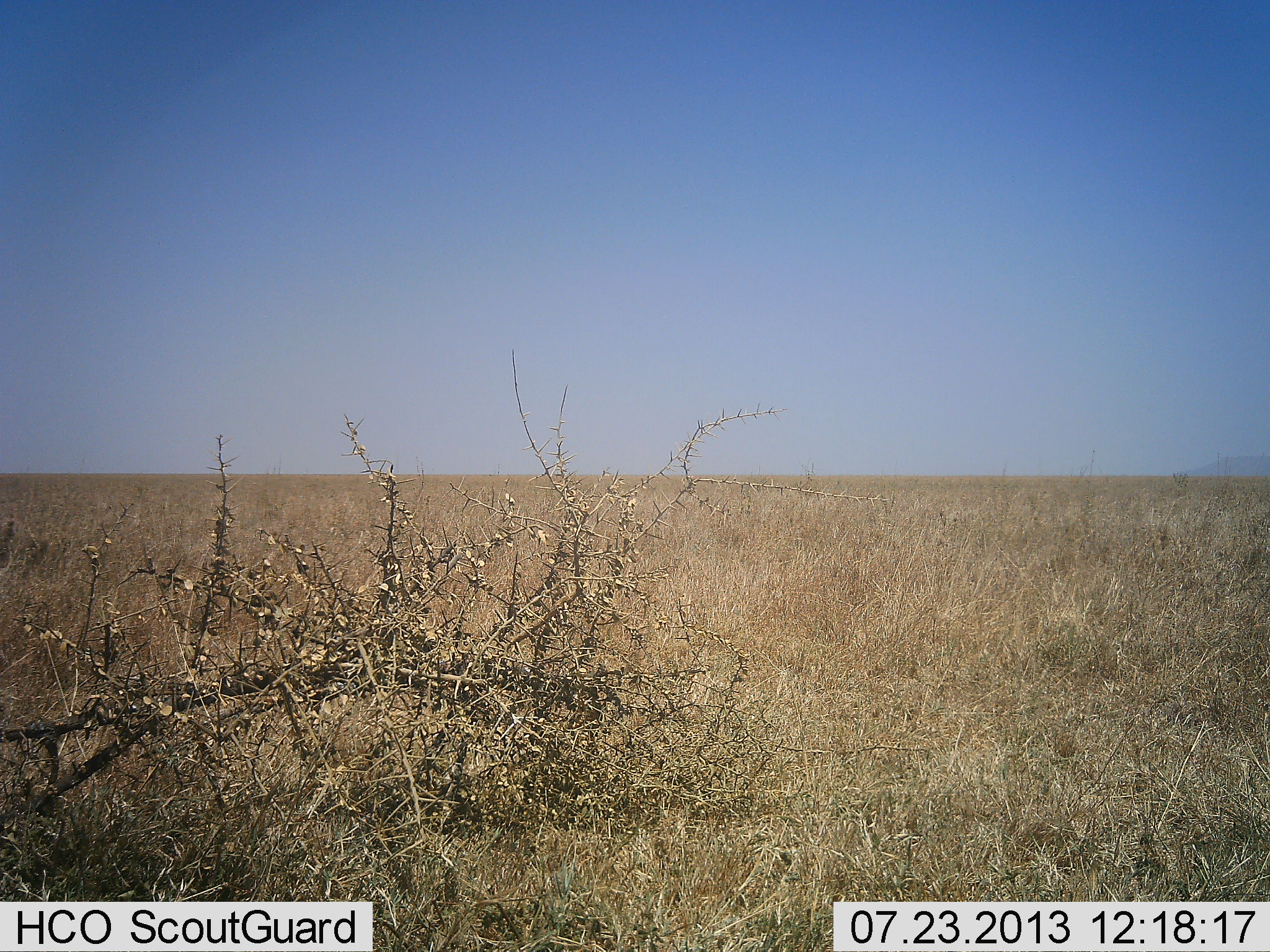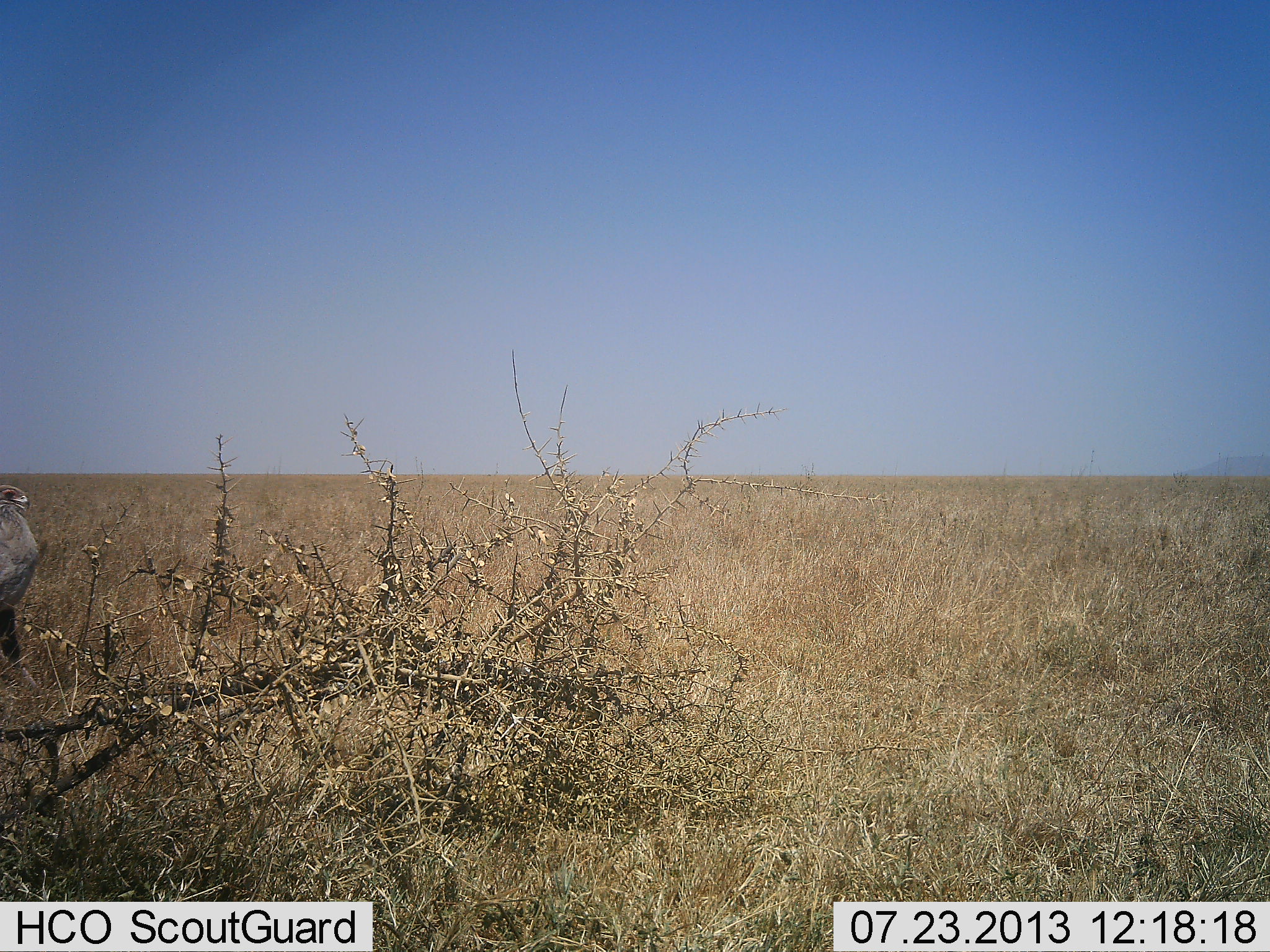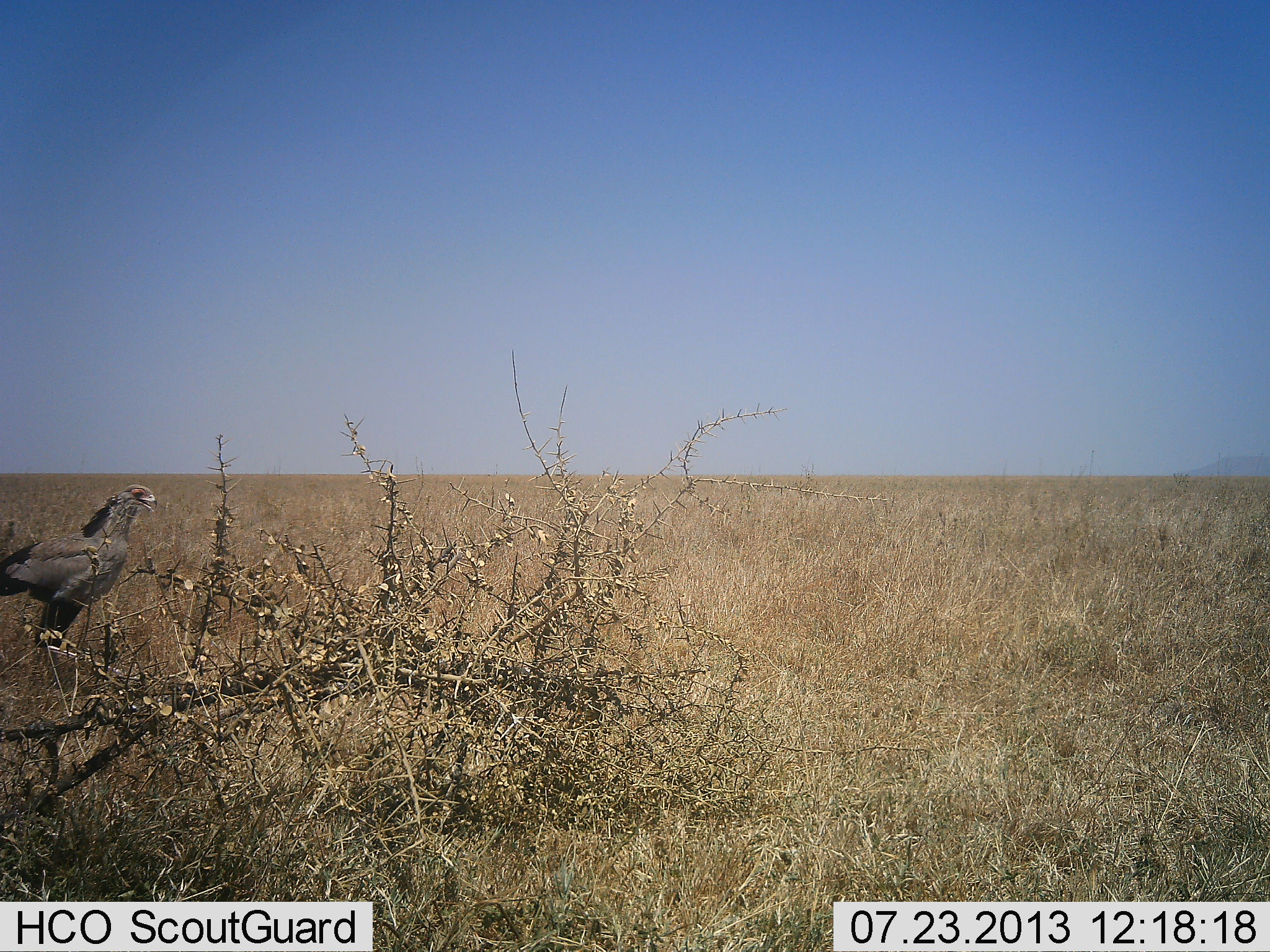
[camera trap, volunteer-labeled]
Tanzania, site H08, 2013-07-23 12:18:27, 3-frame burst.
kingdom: Animalia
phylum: Chordata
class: Aves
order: Accipitriformes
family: Sagittariidae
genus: Sagittarius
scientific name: Sagittarius serpentarius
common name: secretary bird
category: secretarybird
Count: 1.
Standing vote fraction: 5%.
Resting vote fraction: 0%.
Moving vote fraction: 95%.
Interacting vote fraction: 0%.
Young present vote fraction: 0%.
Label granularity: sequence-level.